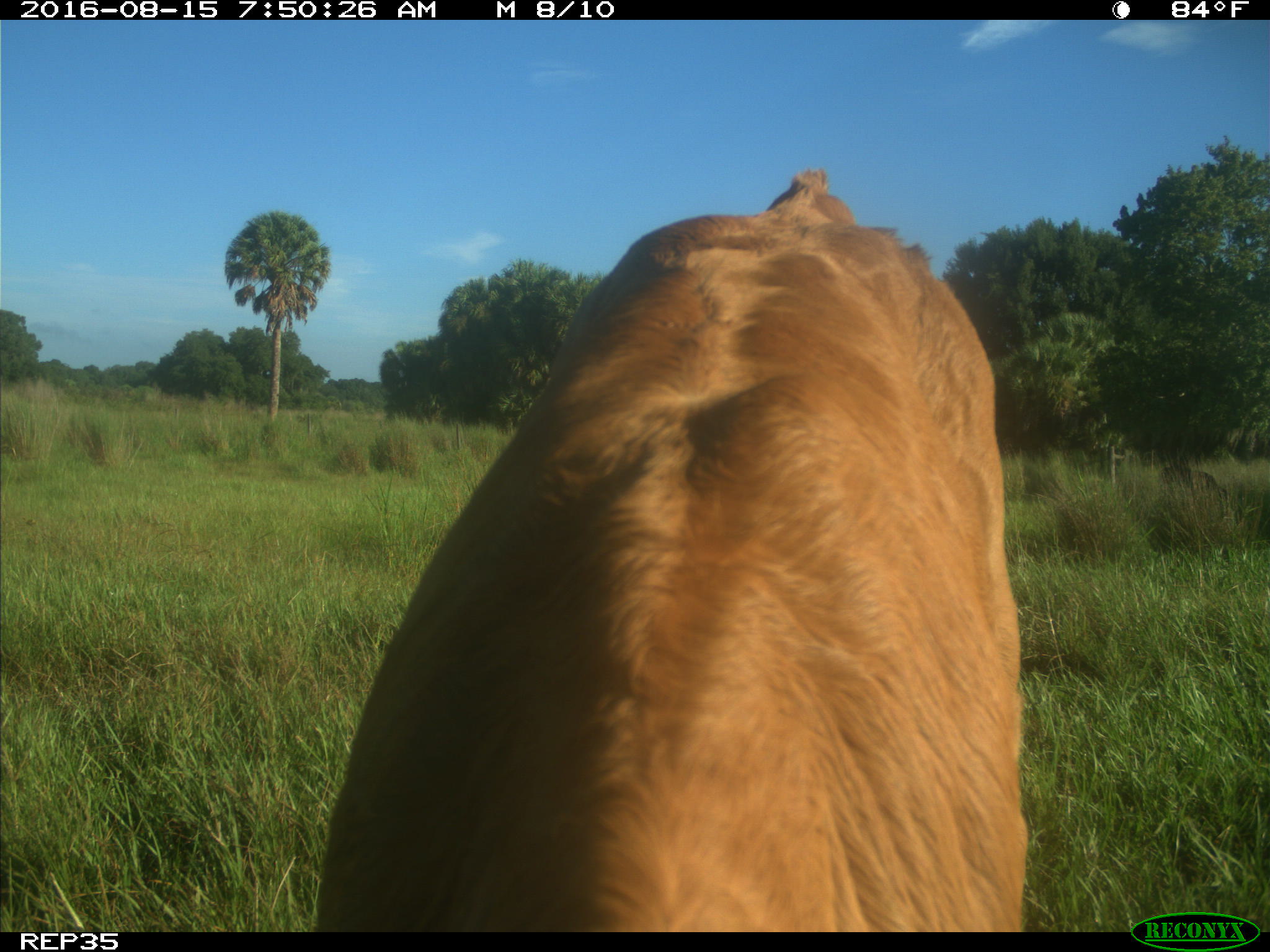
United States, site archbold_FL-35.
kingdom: Animalia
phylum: Chordata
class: Mammalia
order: Artiodactyla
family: Bovidae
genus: Bos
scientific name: Bos taurus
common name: domestic cow